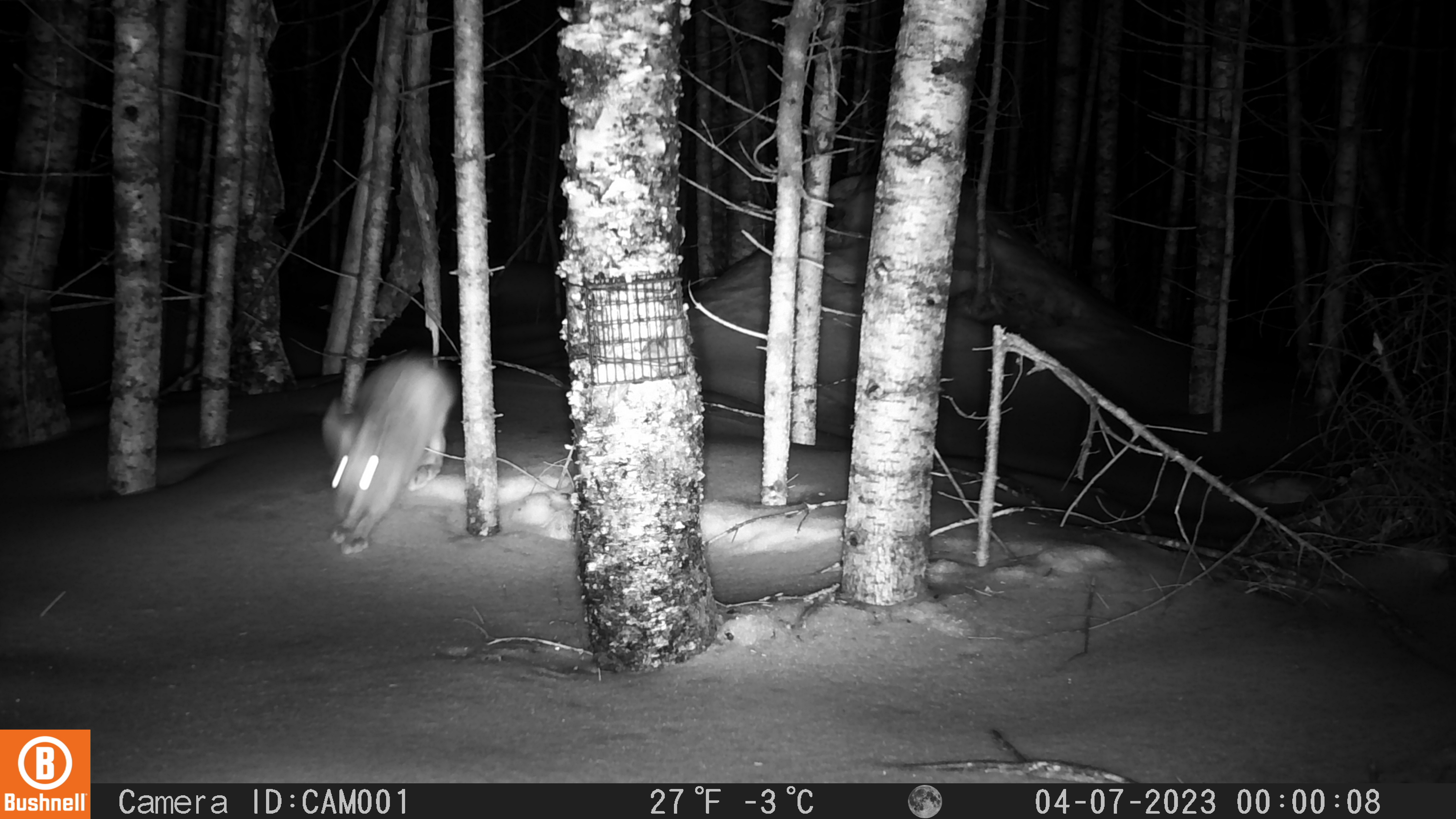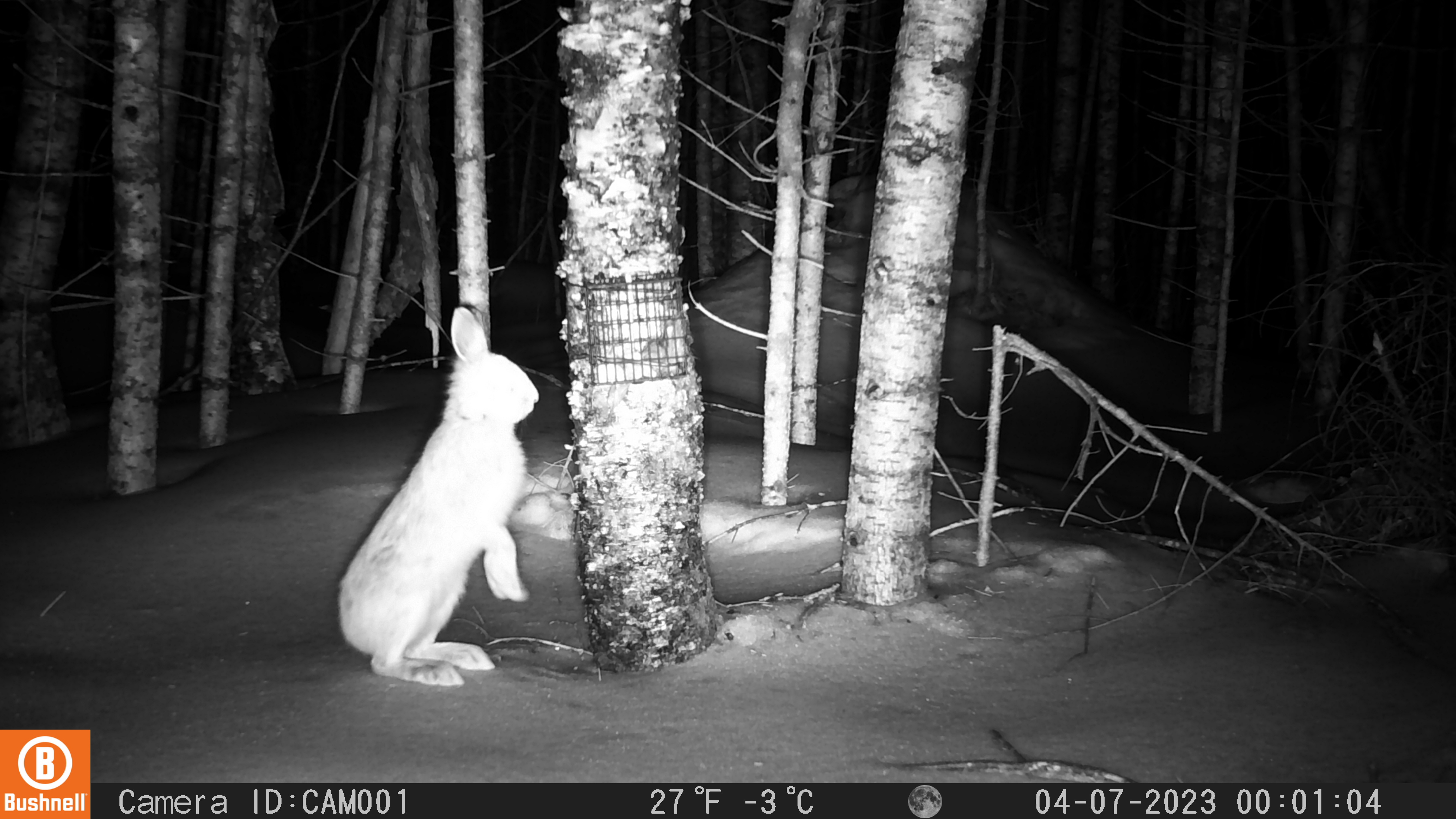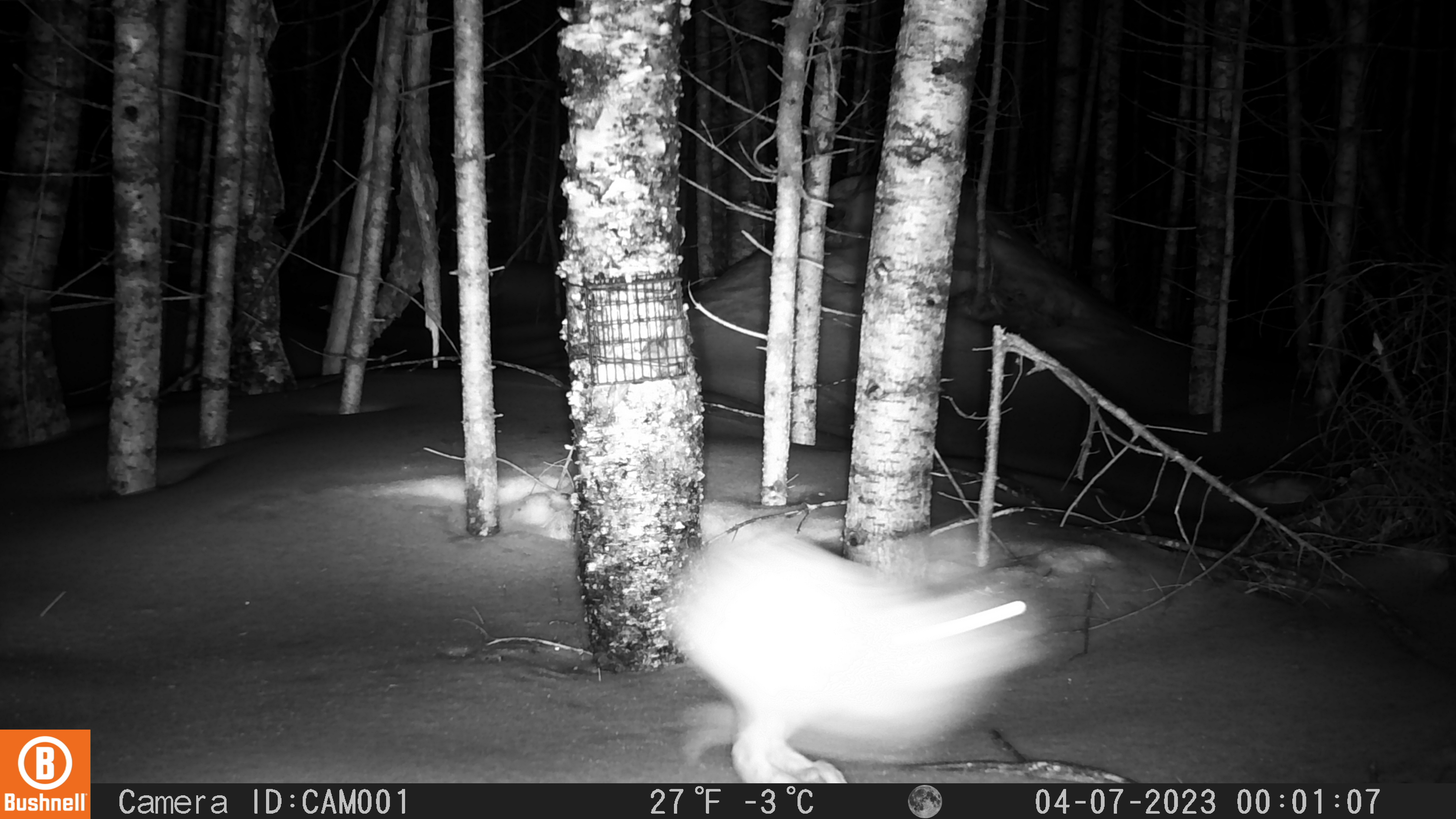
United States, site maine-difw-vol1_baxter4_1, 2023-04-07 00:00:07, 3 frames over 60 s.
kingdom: Animalia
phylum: Chordata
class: Mammalia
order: Lagomorpha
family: Leporidae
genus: Lepus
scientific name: Lepus americanus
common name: snowshoe hare